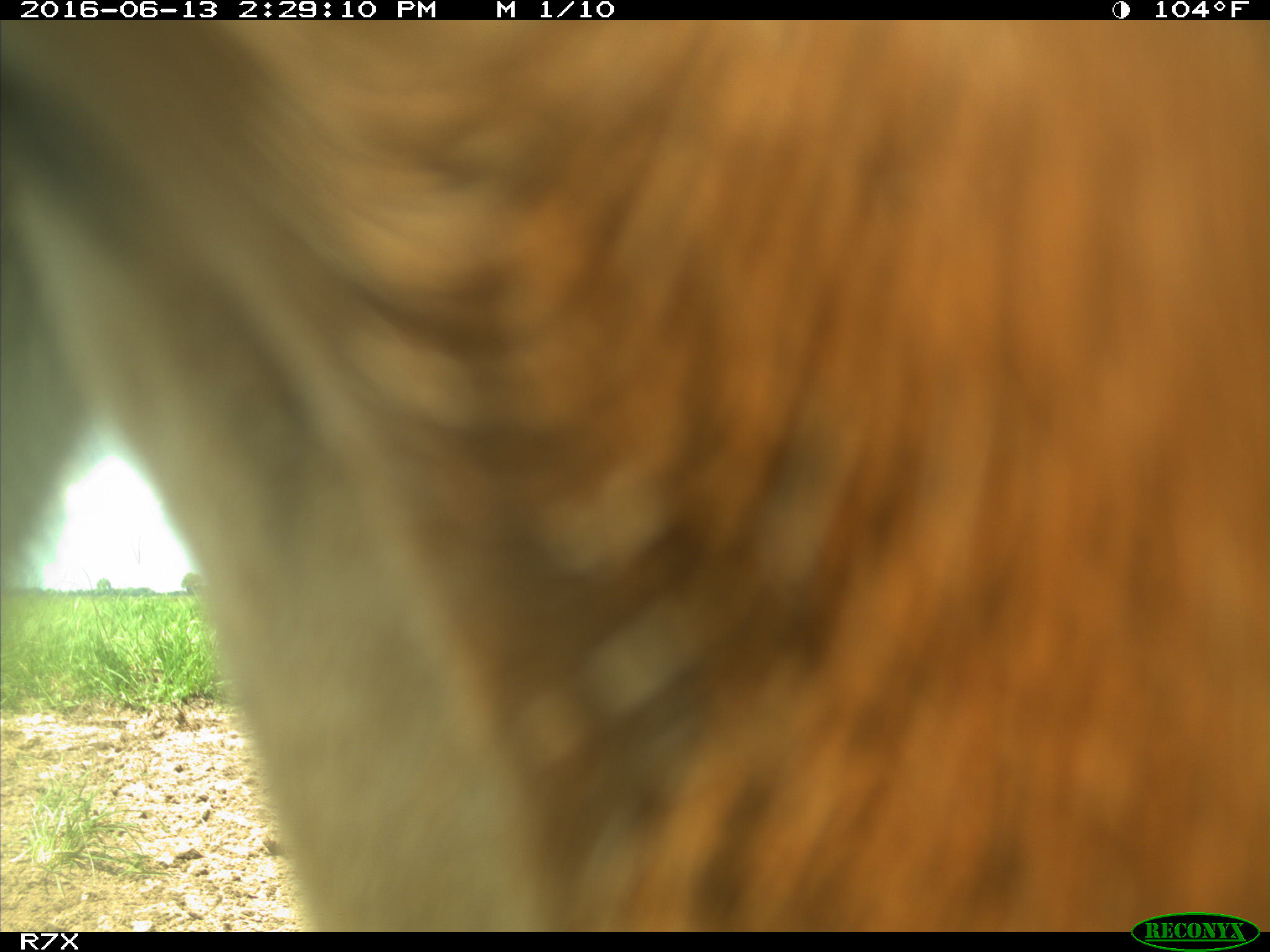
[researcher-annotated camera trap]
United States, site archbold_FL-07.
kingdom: Animalia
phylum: Chordata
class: Mammalia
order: Artiodactyla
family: Bovidae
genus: Bos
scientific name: Bos taurus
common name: domestic cow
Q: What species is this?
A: Bos taurus (domestic cow).